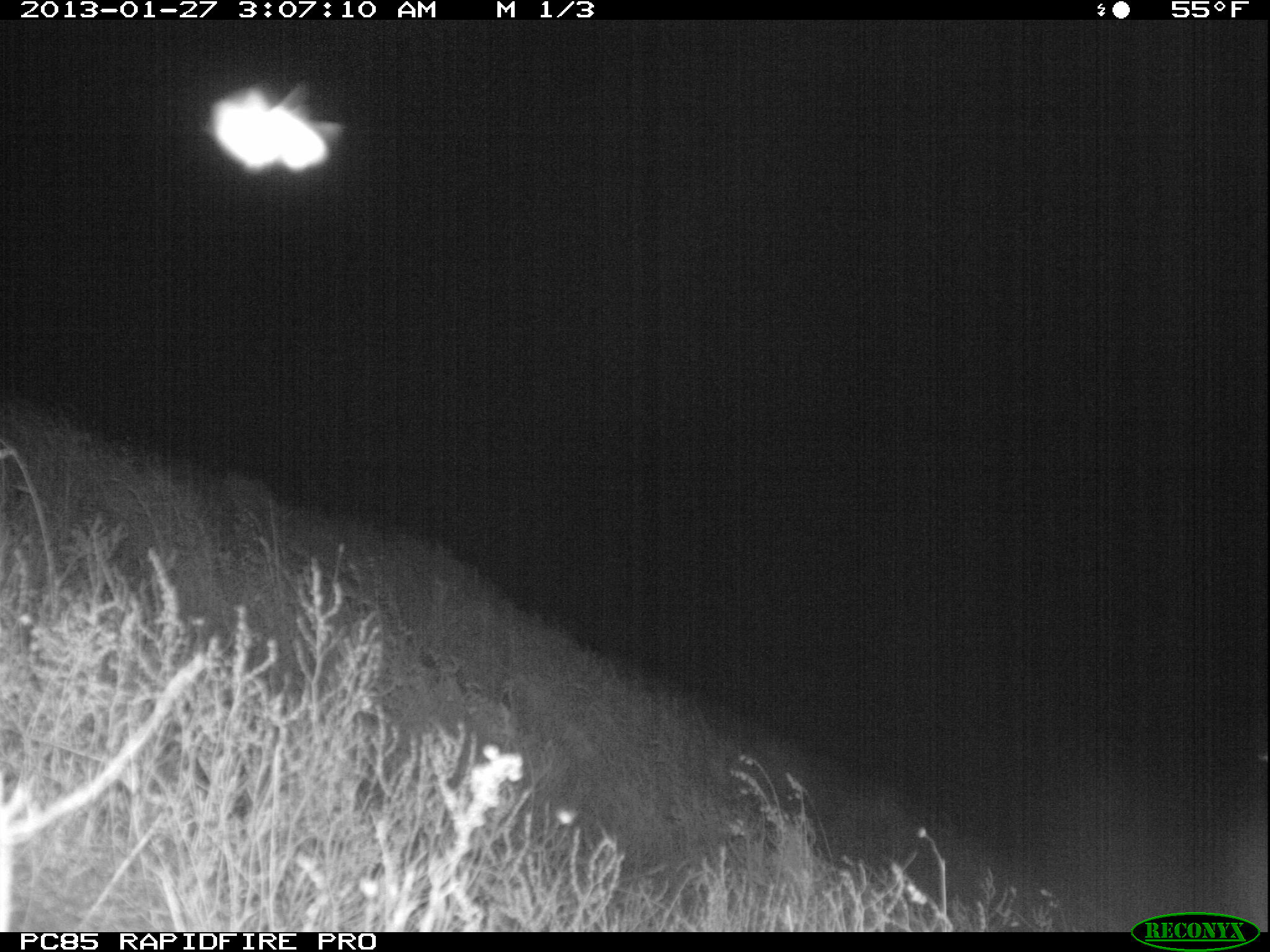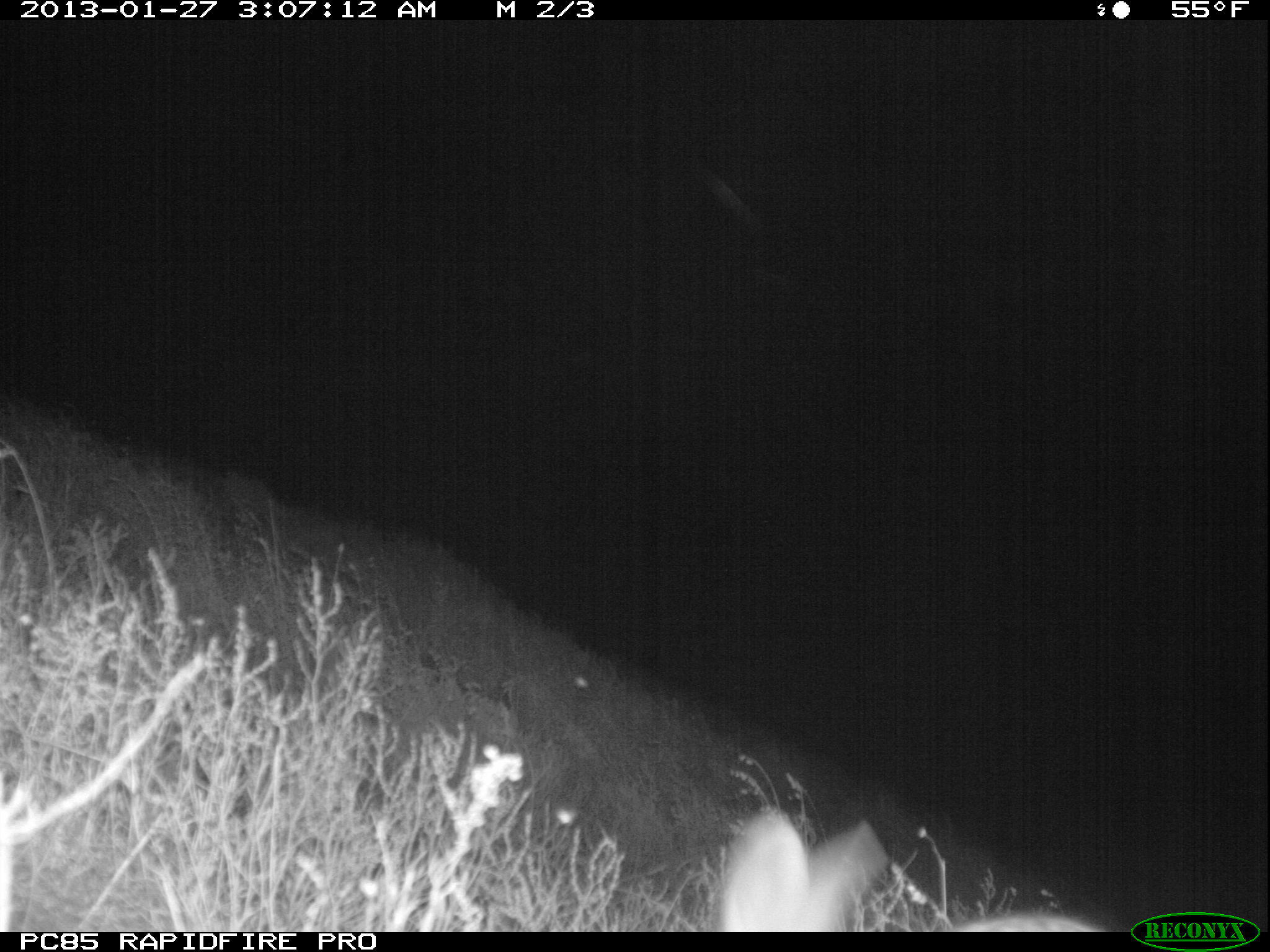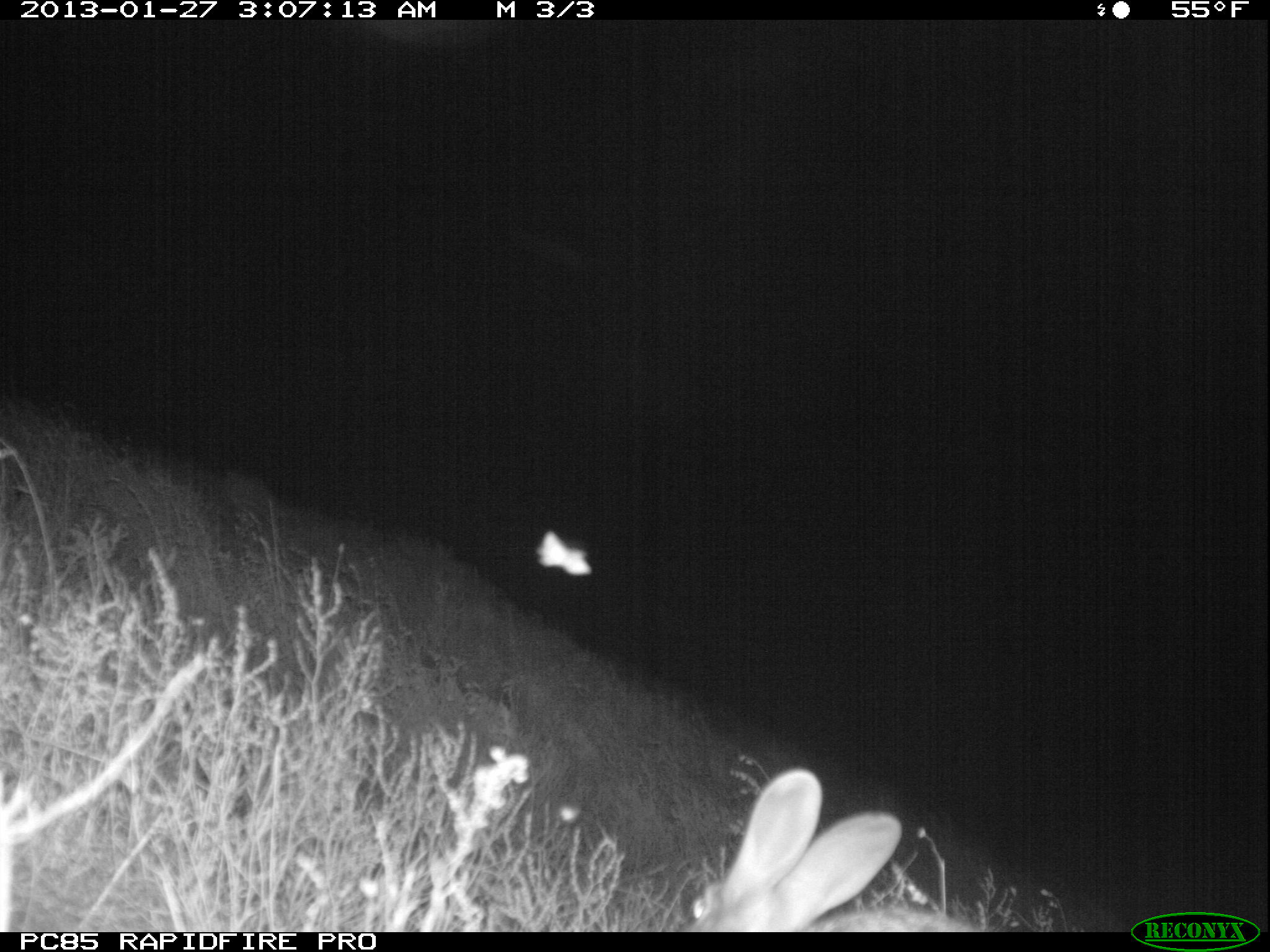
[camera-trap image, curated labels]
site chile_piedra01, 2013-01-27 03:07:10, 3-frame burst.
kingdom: Animalia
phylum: Chordata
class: Mammalia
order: Lagomorpha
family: Leporidae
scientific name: Leporidae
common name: rabbits and hares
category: rabbit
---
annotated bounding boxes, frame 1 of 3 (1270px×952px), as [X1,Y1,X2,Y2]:
unknown: [192,66,348,175]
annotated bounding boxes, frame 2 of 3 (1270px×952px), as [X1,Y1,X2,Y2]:
rabbit: [701,812,1107,933]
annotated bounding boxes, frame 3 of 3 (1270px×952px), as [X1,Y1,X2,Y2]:
rabbit: [681,765,993,932]
unknown: [531,525,605,581]